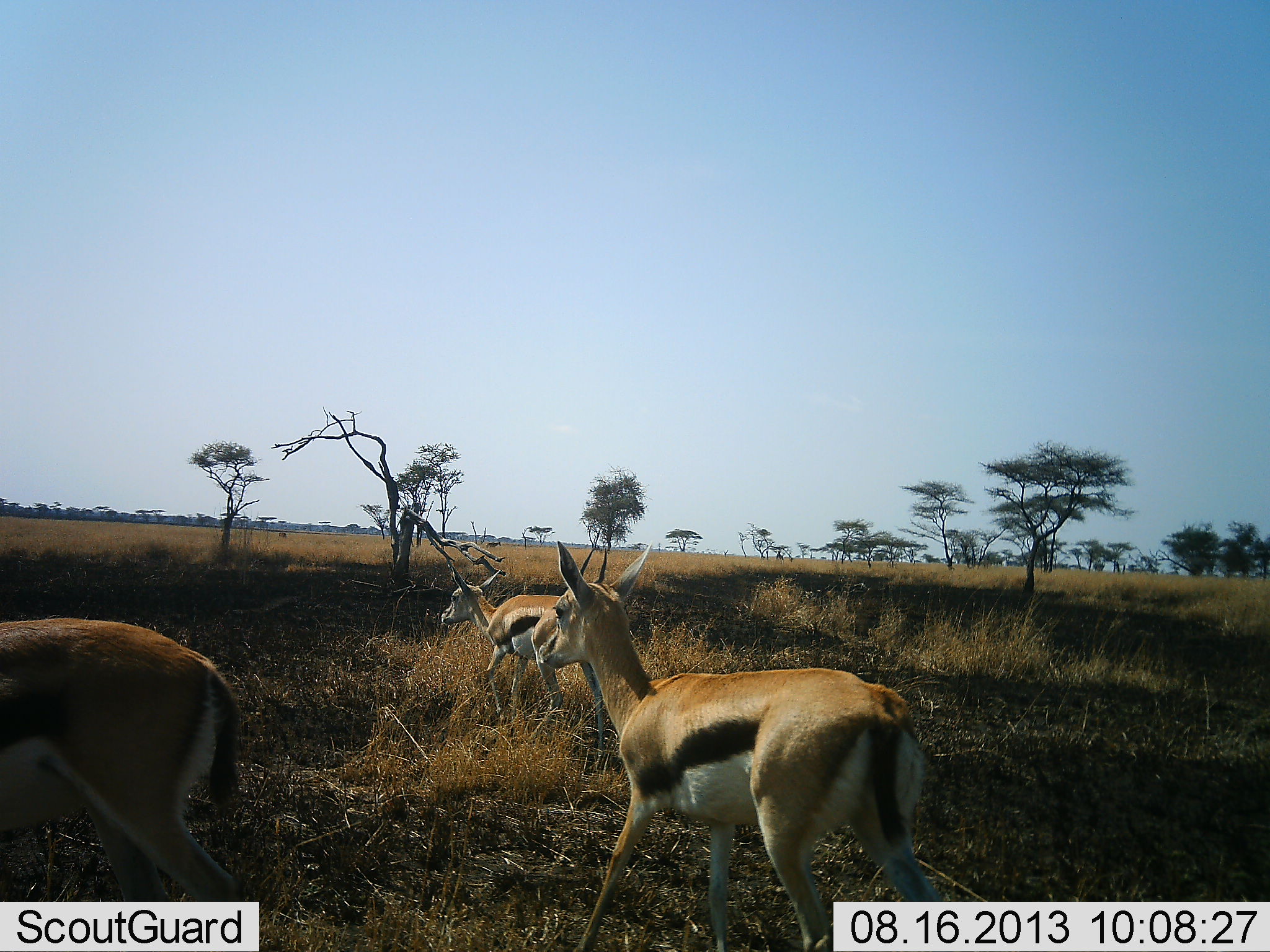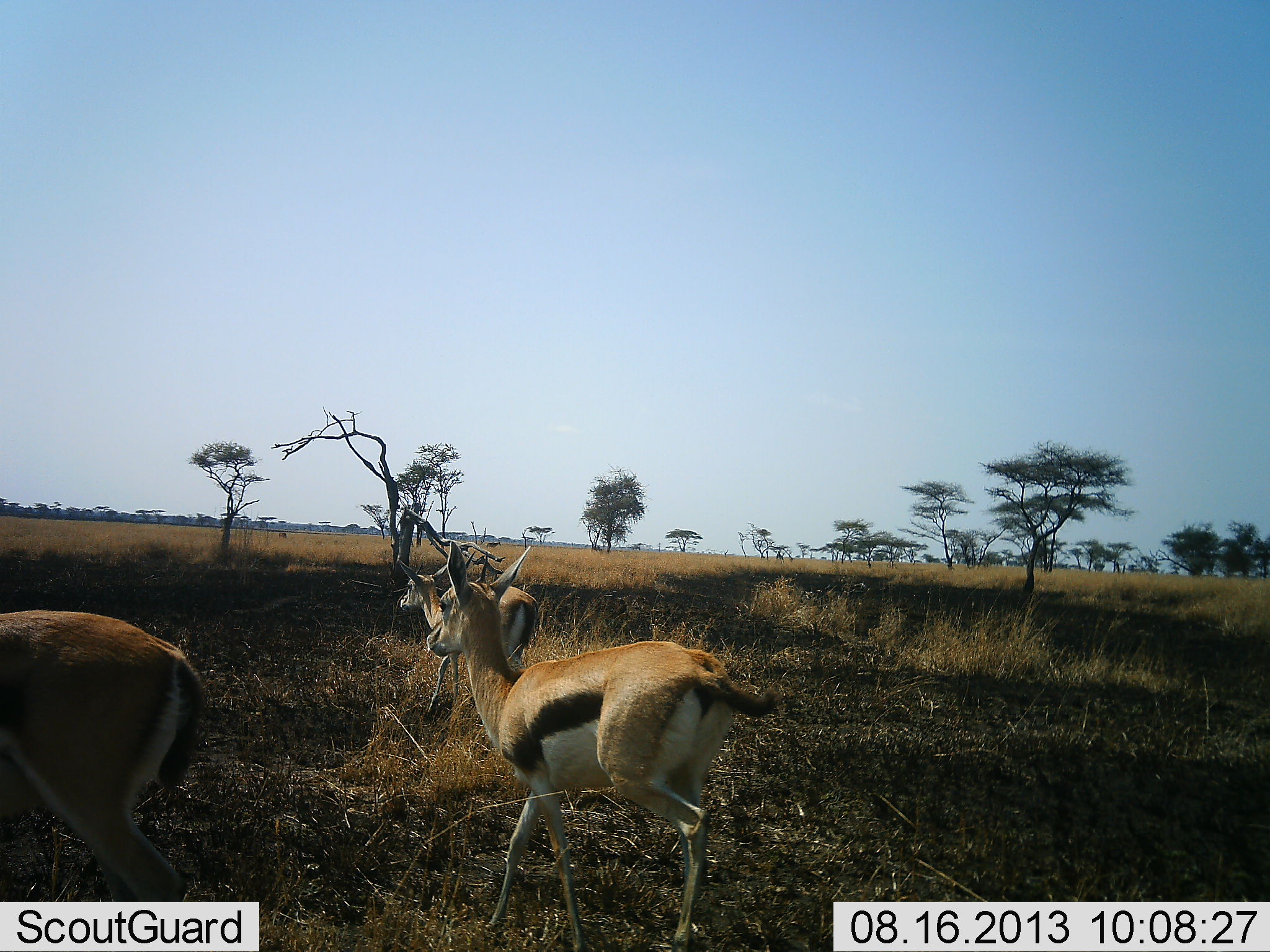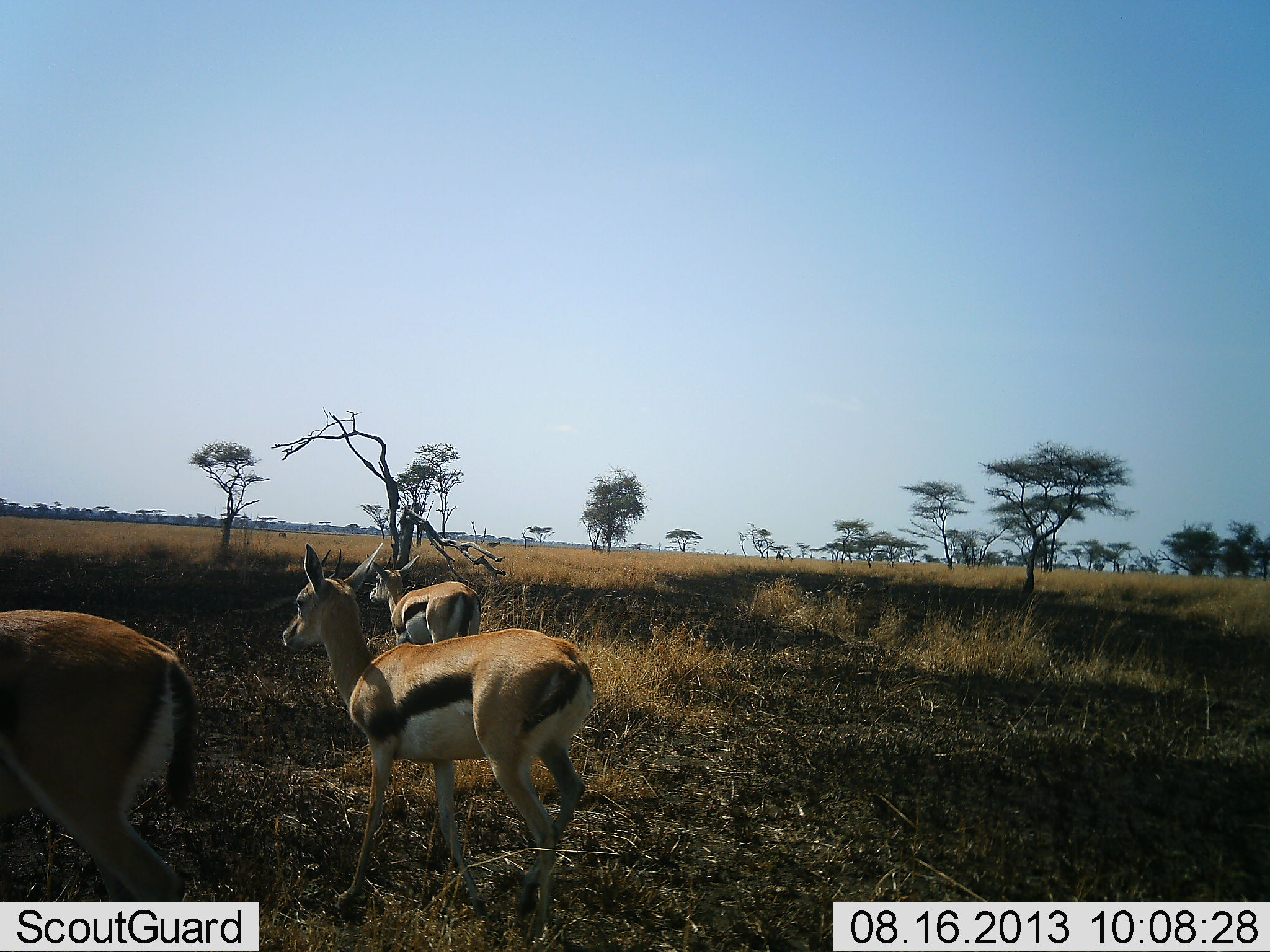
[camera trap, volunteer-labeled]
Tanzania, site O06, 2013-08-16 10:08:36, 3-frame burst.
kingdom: Animalia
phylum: Chordata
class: Mammalia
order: Artiodactyla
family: Bovidae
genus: Eudorcas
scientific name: Eudorcas thomsonii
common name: thomson's gazelle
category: gazellethomsons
Gazellethomsons (thomson's gazelle) (Eudorcas thomsonii), count 3. Behavior (volunteer vote fractions): standing 11%, resting 0%, moving 95%, interacting 0%. Young present (vote fraction): 0%. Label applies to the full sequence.